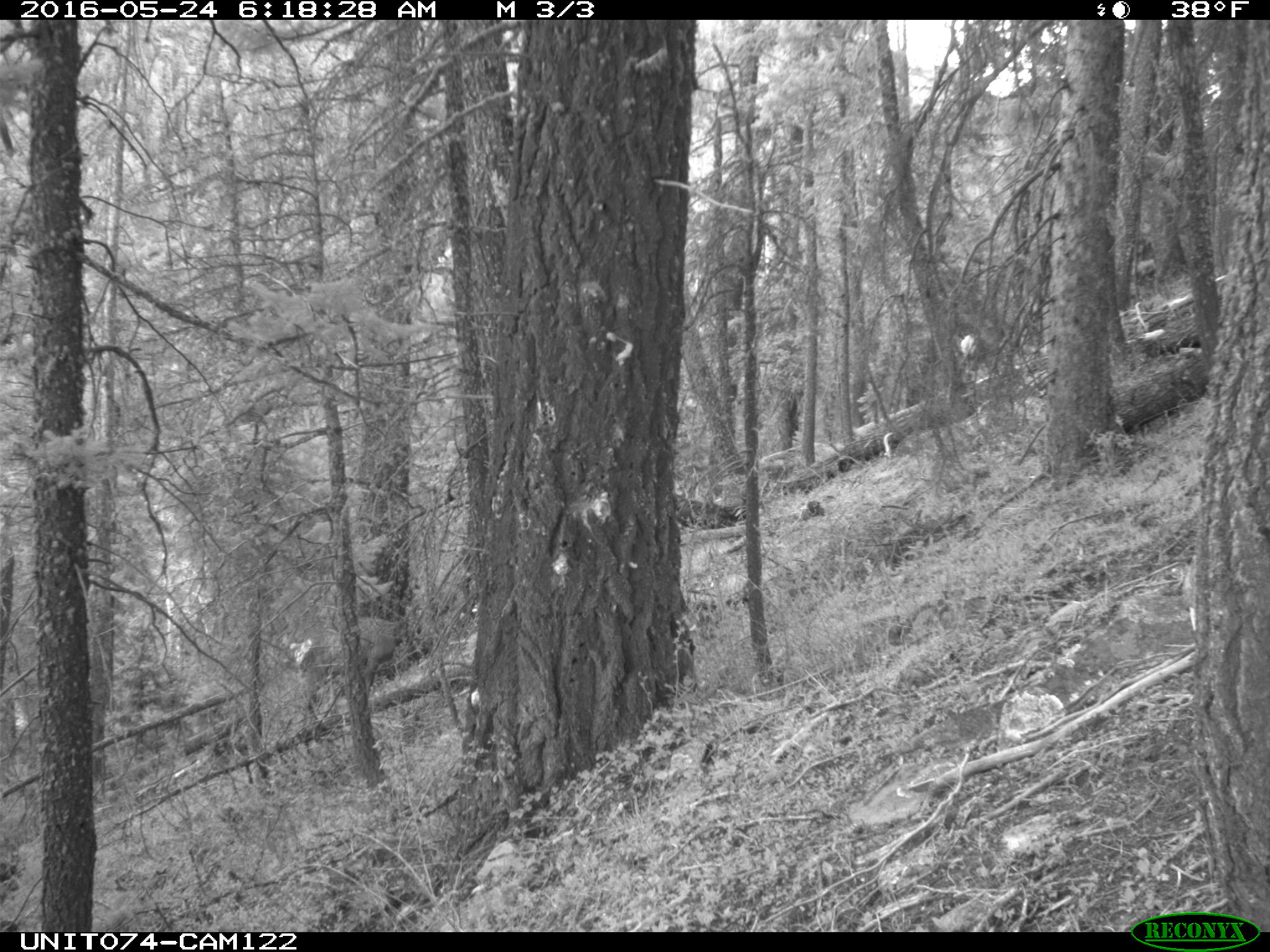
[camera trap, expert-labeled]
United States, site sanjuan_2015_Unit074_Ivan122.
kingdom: Animalia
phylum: Chordata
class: Mammalia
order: Artiodactyla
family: Cervidae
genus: Cervus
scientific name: Cervus elaphus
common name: red deer